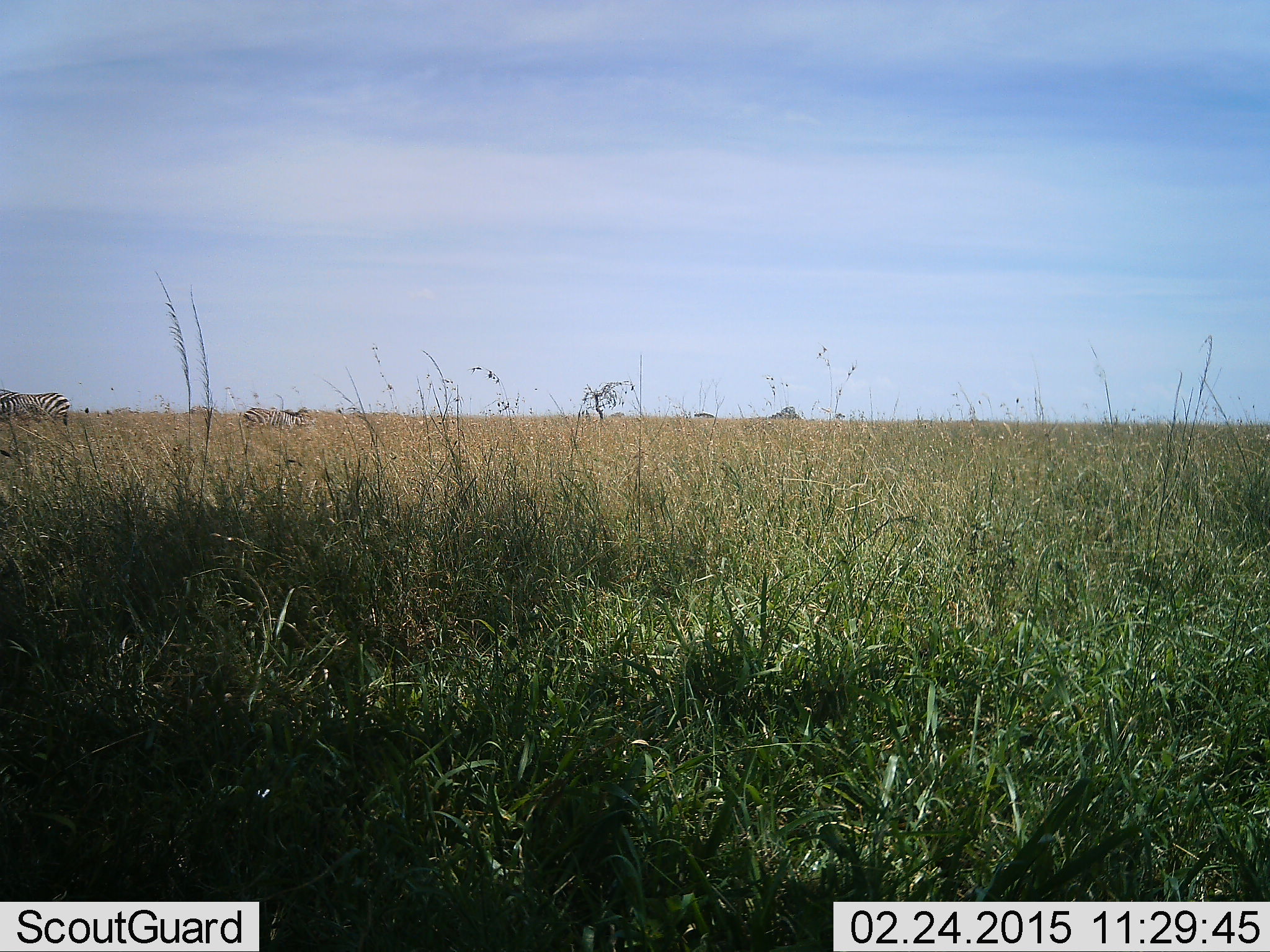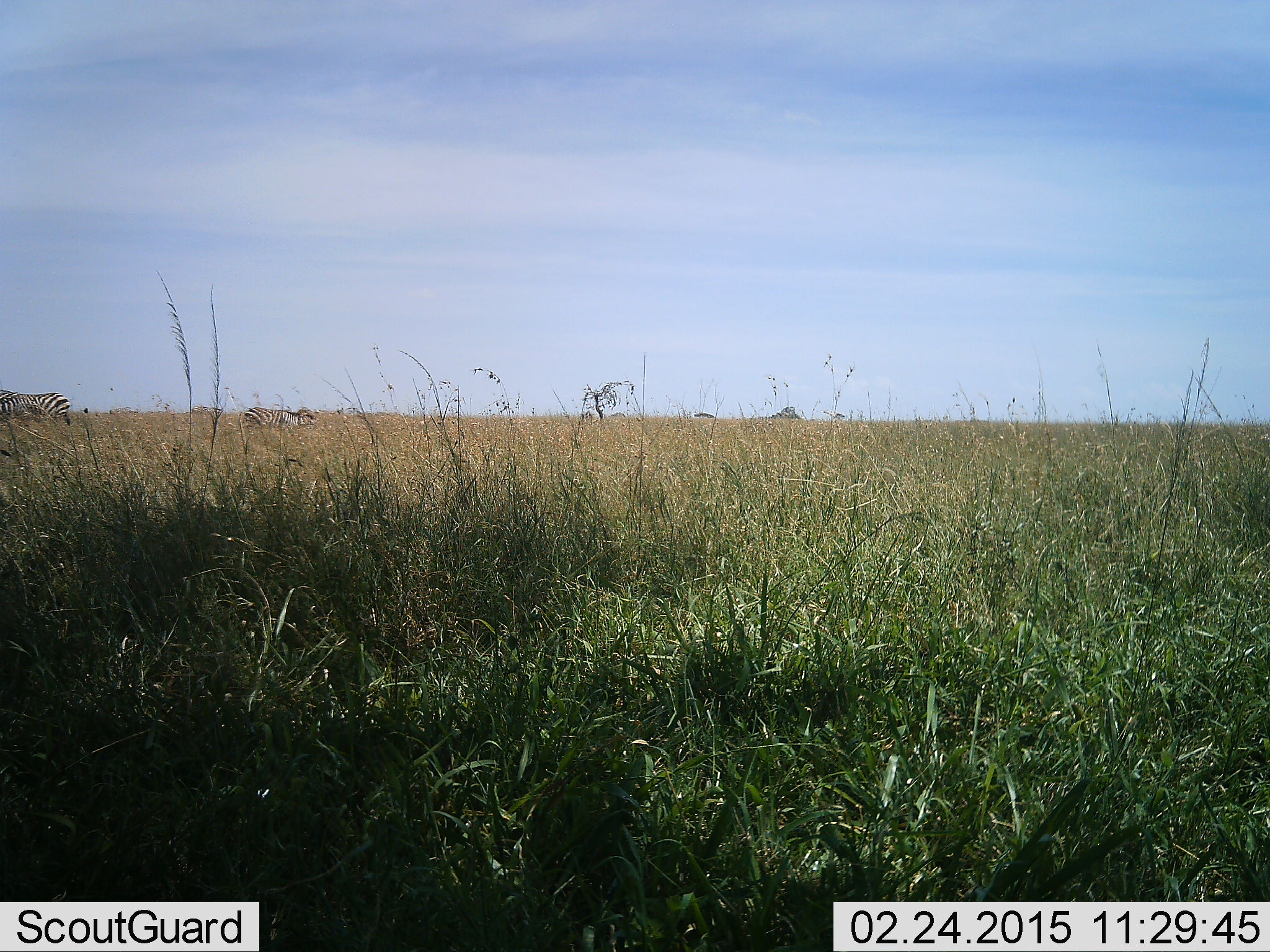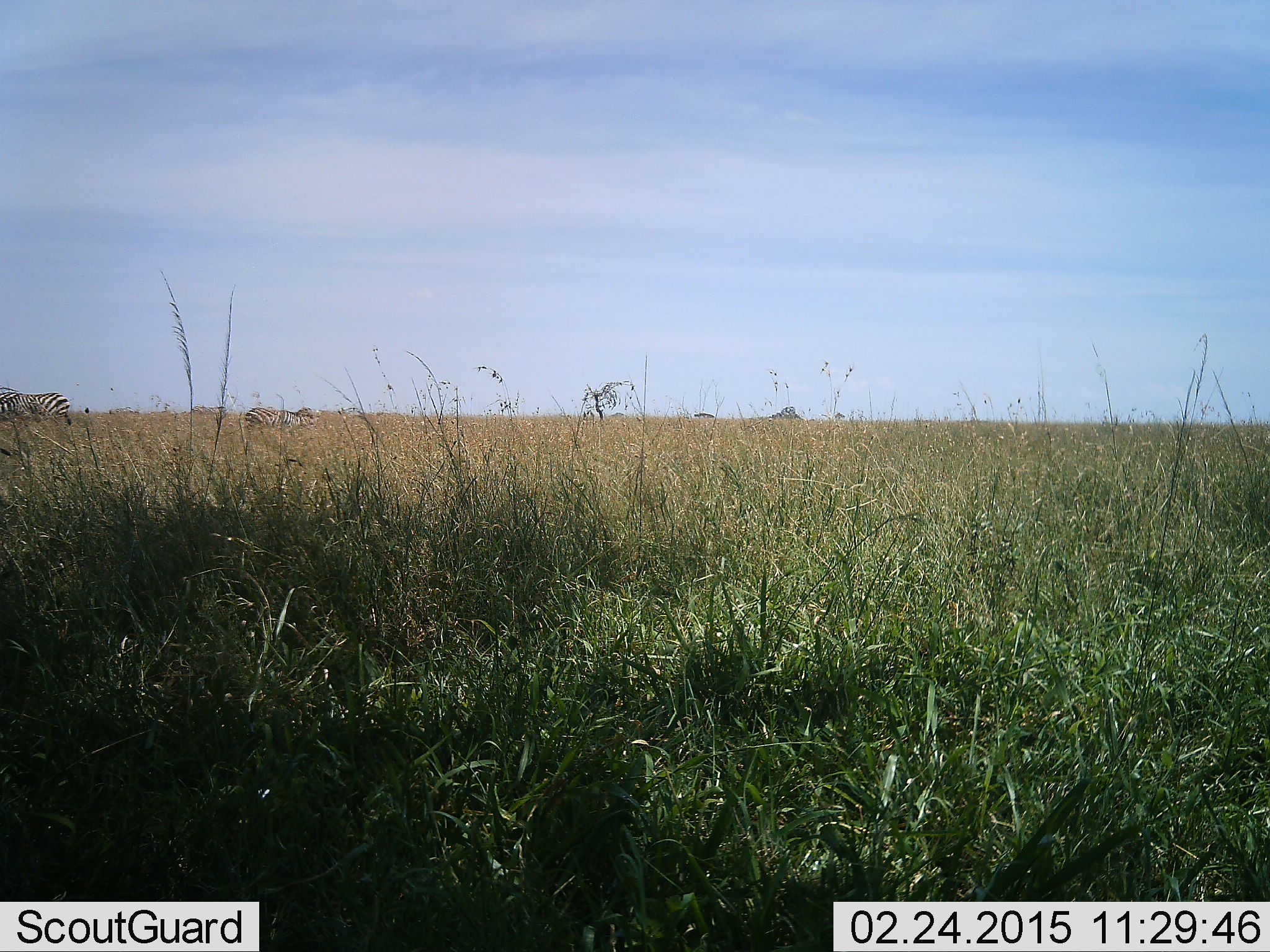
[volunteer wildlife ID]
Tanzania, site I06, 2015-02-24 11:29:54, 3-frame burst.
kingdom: Animalia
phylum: Chordata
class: Mammalia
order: Perissodactyla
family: Equidae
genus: Equus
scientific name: Equus quagga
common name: plains zebra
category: zebra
Zebra (plains zebra) (Equus quagga), count 2. Behavior (volunteer vote fractions): standing 70%, resting 0%, moving 10%, interacting 0%. Young present (vote fraction): 0%. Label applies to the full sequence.